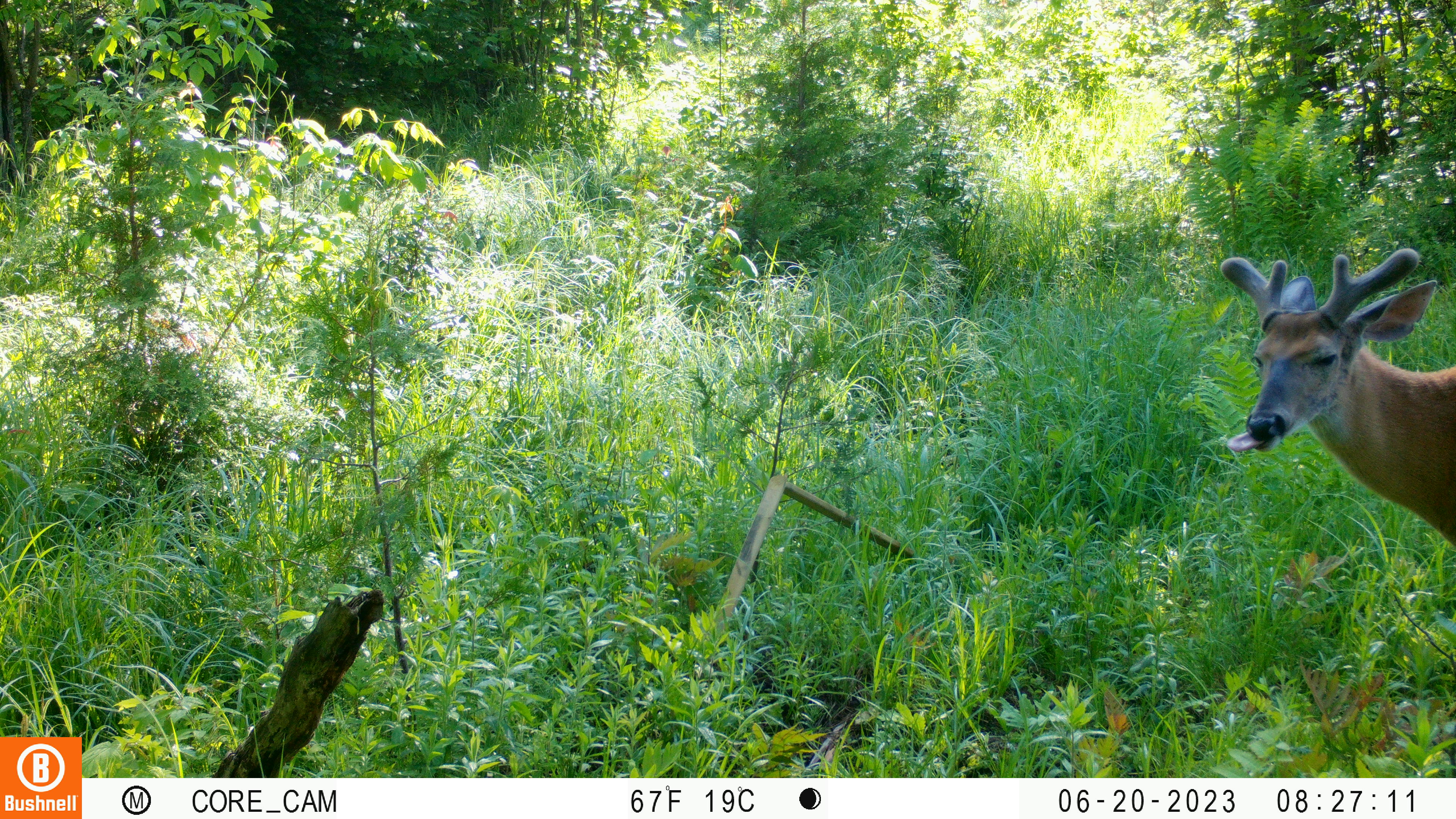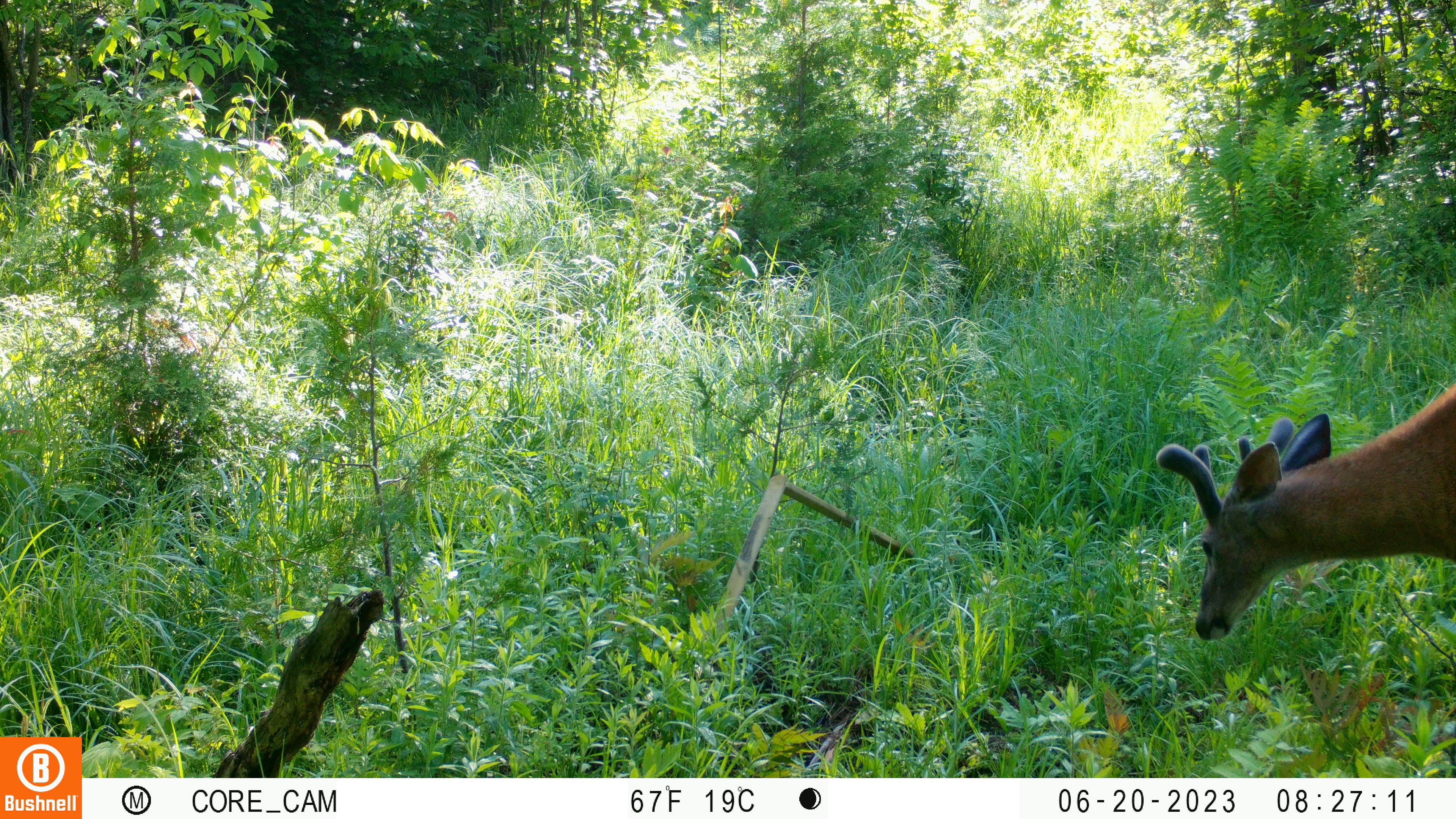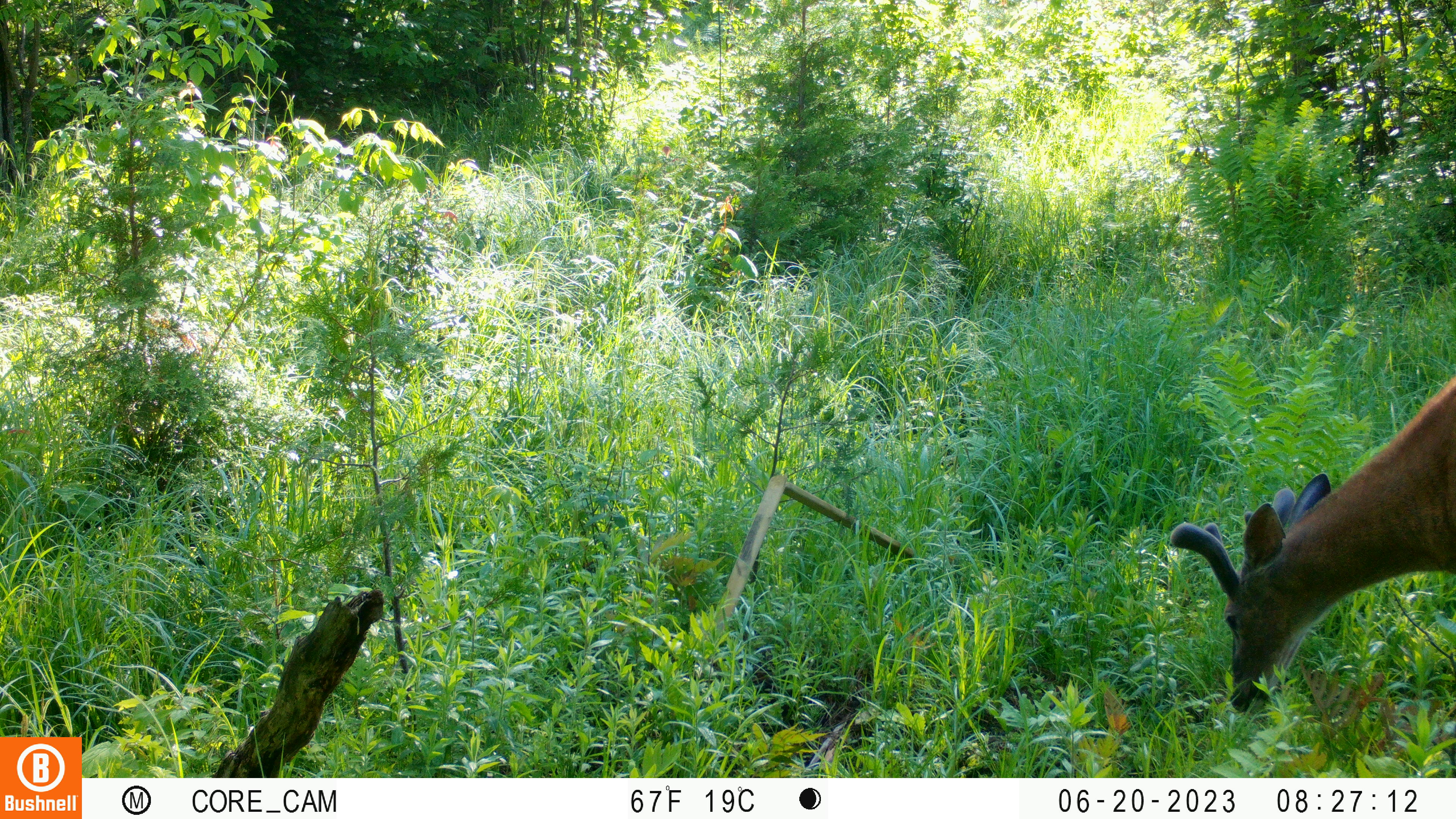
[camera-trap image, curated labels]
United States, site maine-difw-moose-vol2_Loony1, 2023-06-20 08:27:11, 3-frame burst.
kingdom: Animalia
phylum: Chordata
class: Mammalia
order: Artiodactyla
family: Cervidae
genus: Odocoileus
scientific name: Odocoileus virginianus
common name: white-tailed deer